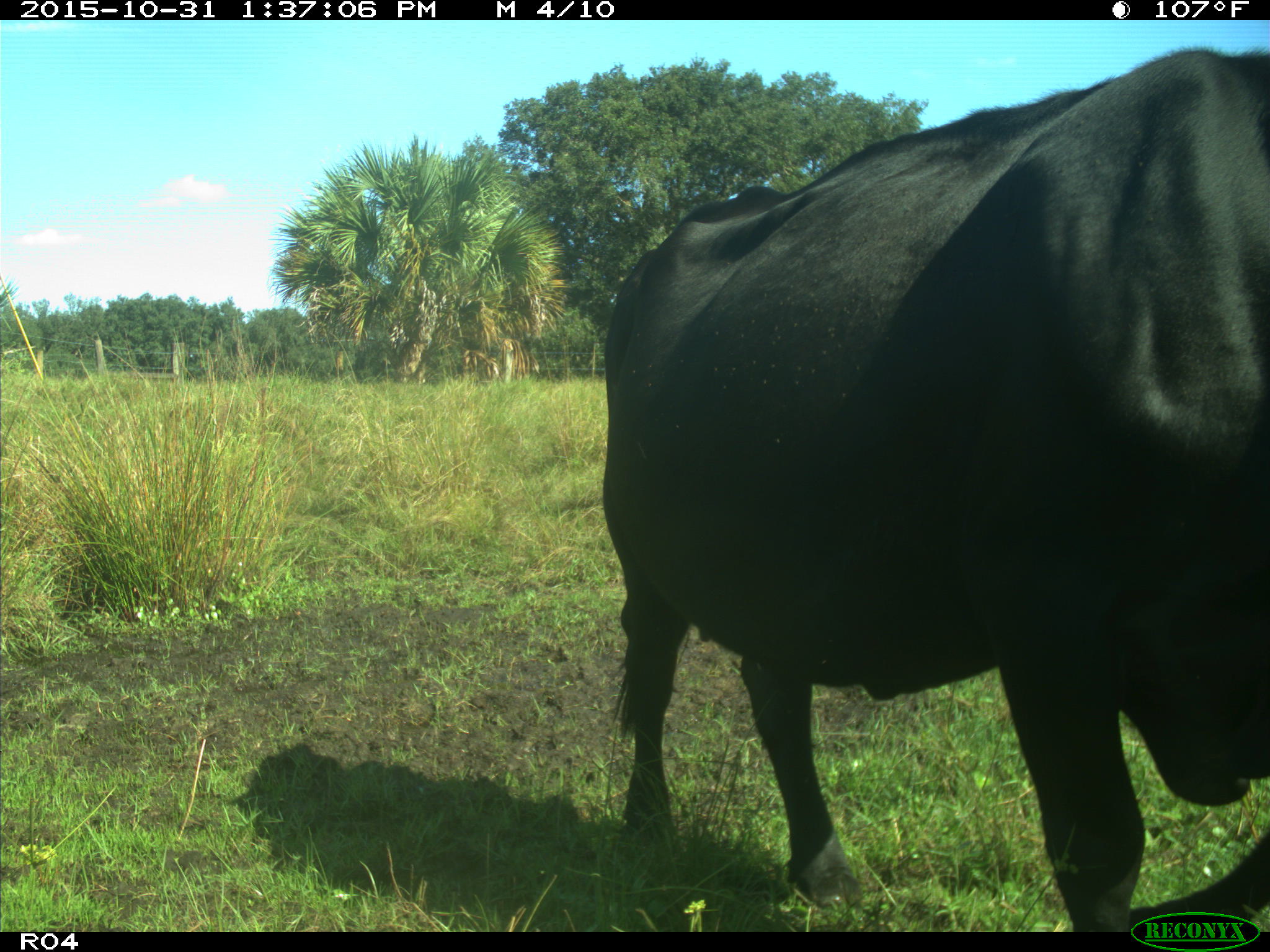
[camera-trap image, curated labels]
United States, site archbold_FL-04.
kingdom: Animalia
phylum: Chordata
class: Mammalia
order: Artiodactyla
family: Bovidae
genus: Bos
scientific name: Bos taurus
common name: domestic cow